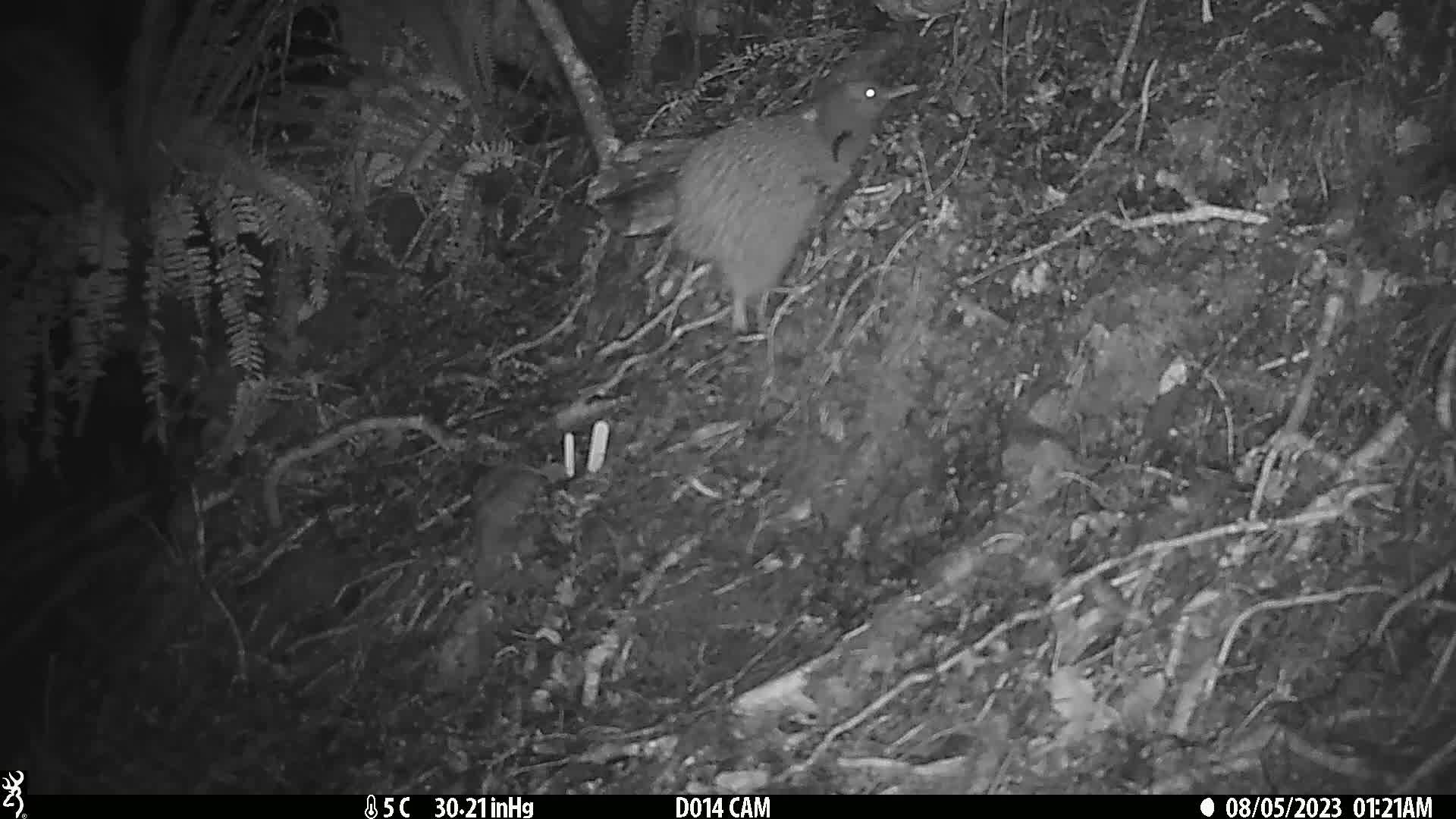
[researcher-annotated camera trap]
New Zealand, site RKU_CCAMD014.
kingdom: Animalia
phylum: Chordata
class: Aves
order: Apterygiformes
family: Apterygidae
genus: Apteryx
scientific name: Apteryx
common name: kiwi